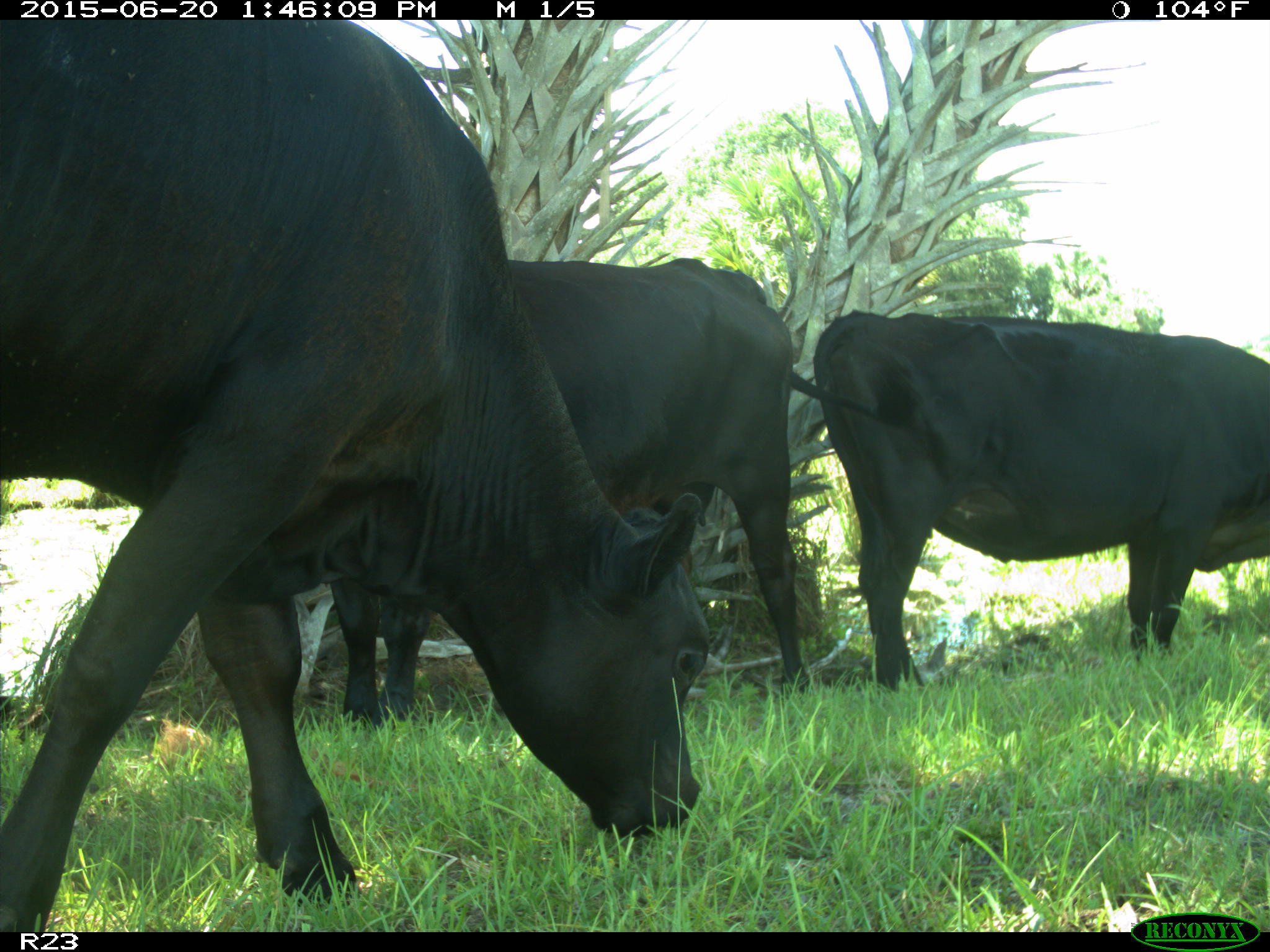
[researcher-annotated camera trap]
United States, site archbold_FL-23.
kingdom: Animalia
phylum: Chordata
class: Mammalia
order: Artiodactyla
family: Bovidae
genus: Bos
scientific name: Bos taurus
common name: domestic cow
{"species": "Bos taurus (domestic cow)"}